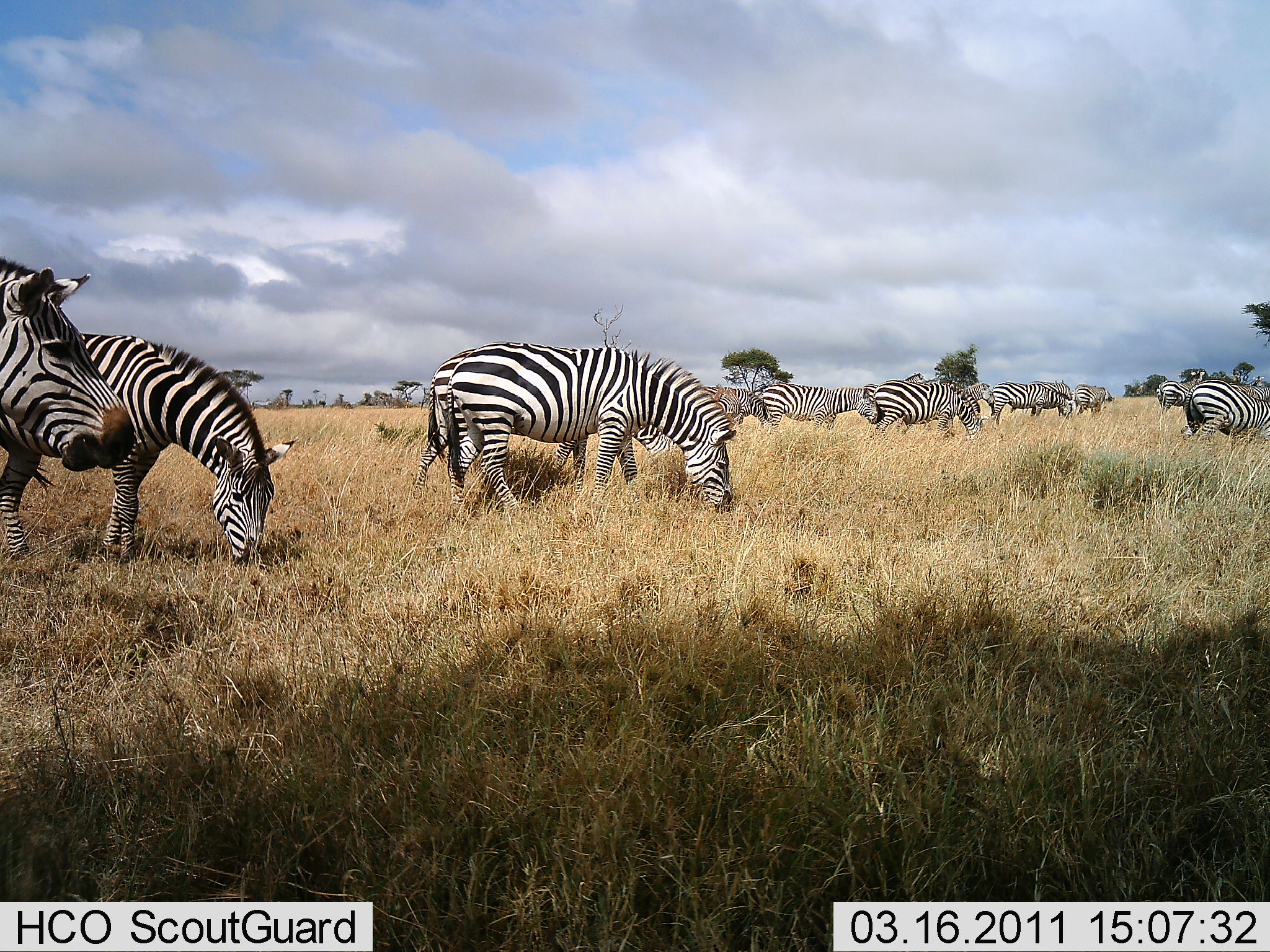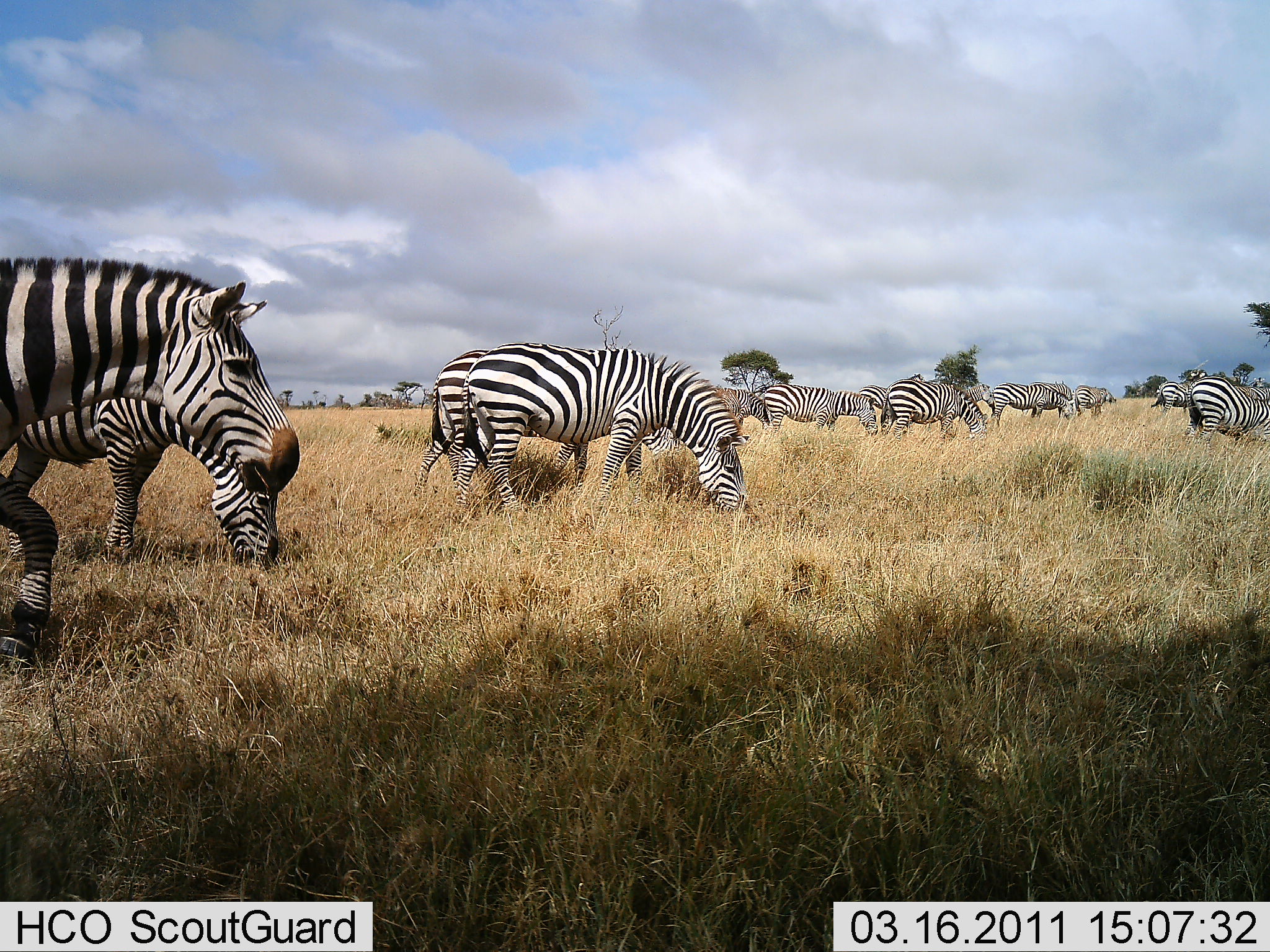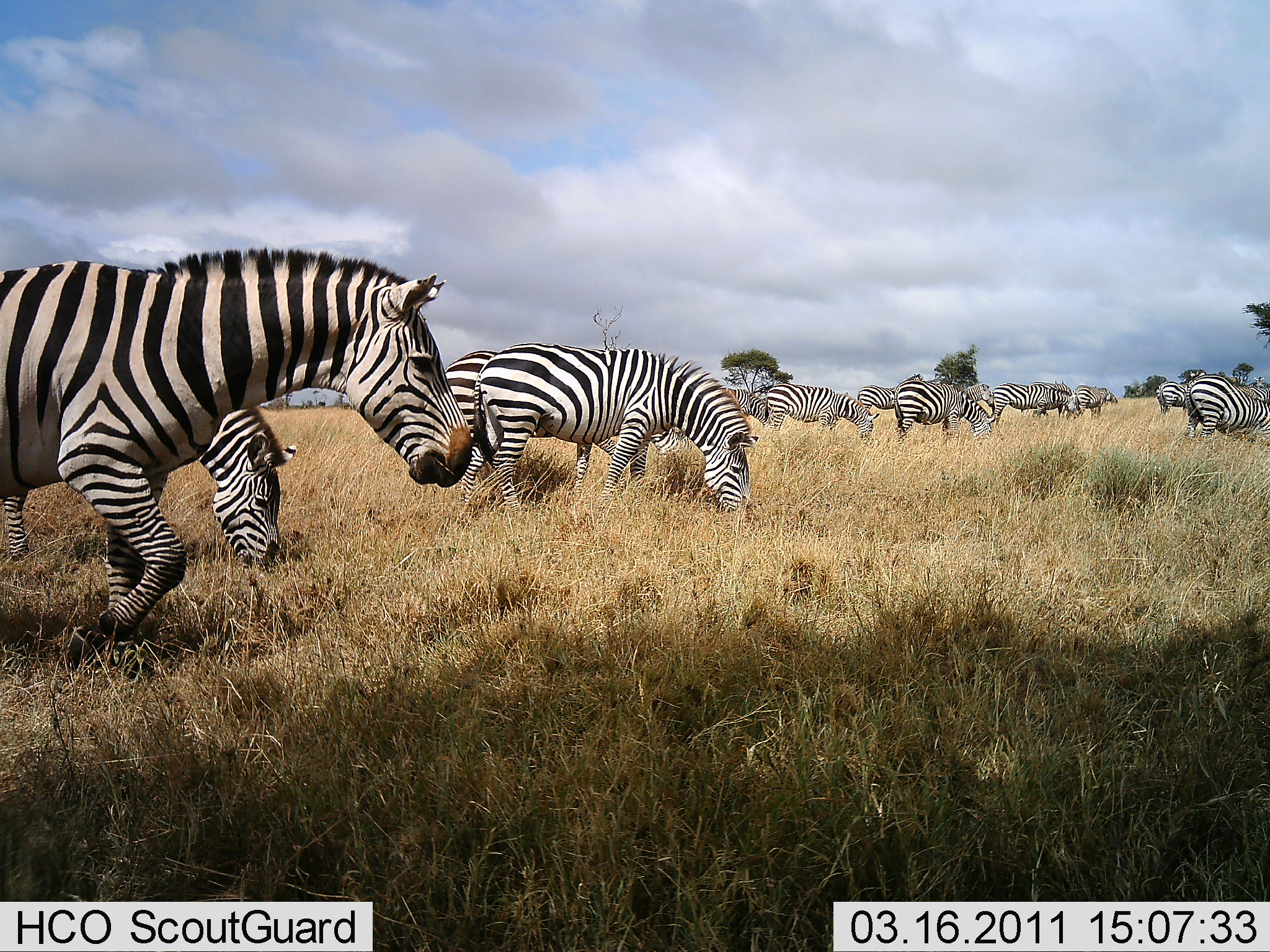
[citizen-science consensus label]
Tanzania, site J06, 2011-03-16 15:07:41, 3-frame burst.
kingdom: Animalia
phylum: Chordata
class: Mammalia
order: Perissodactyla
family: Equidae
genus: Equus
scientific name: Equus quagga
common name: plains zebra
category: zebra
Zebra (plains zebra) (Equus quagga), count 11-50. Behavior (volunteer vote fractions): standing 38%, resting 0%, moving 54%, interacting 0%. Young present (vote fraction): 0%. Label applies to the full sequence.